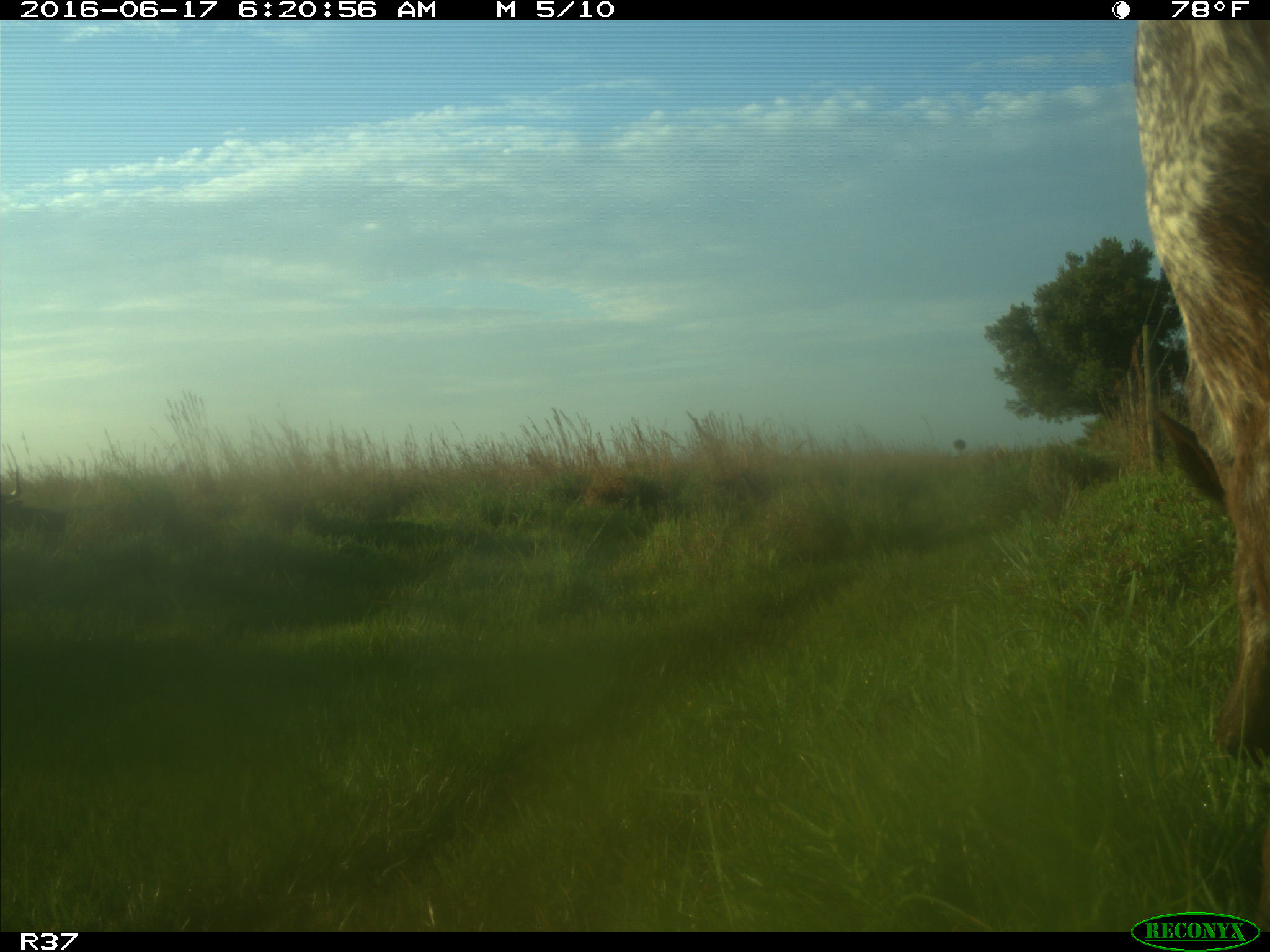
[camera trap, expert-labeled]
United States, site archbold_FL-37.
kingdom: Animalia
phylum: Chordata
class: Mammalia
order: Artiodactyla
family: Bovidae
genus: Bos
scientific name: Bos taurus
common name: domestic cow